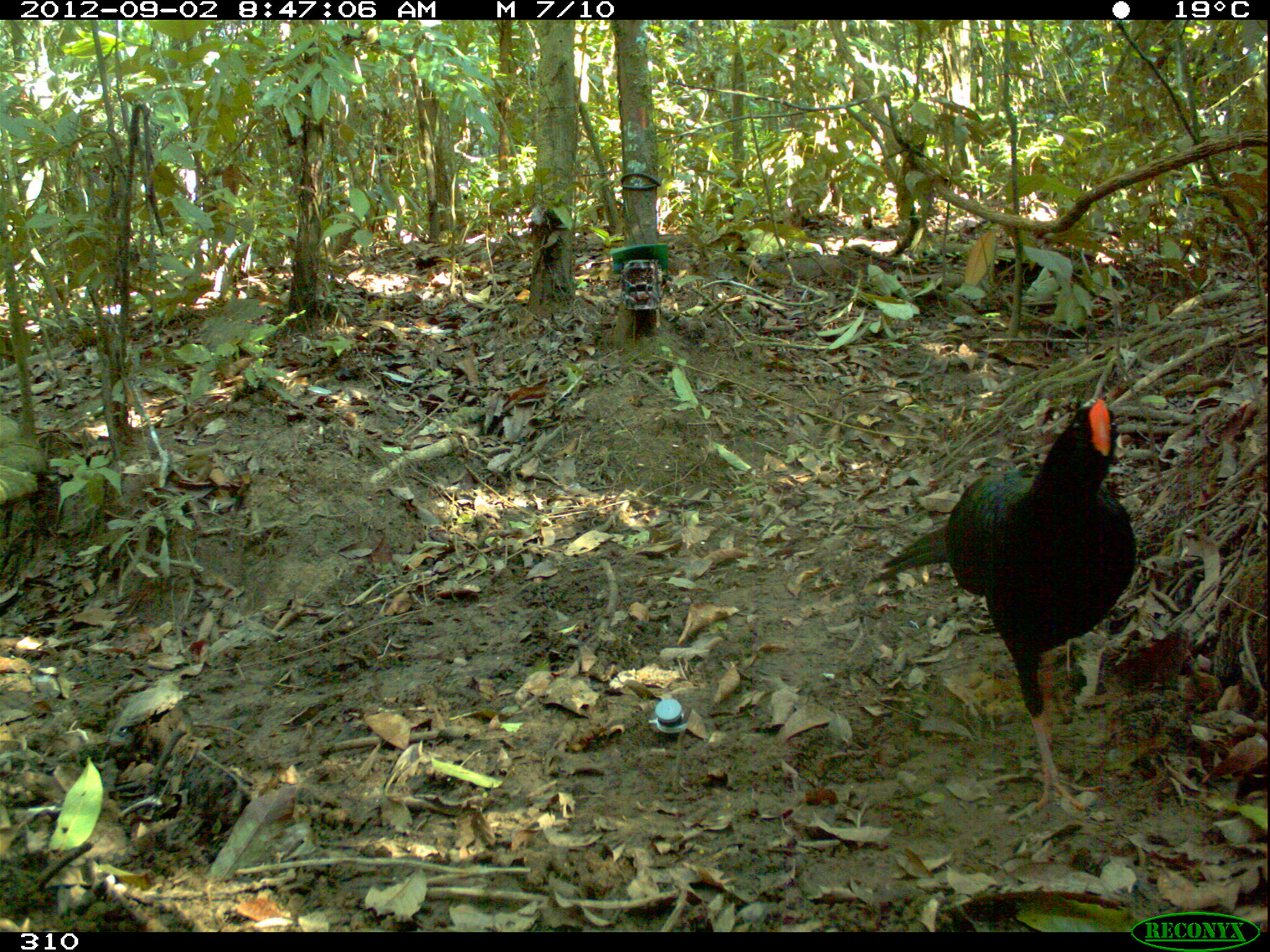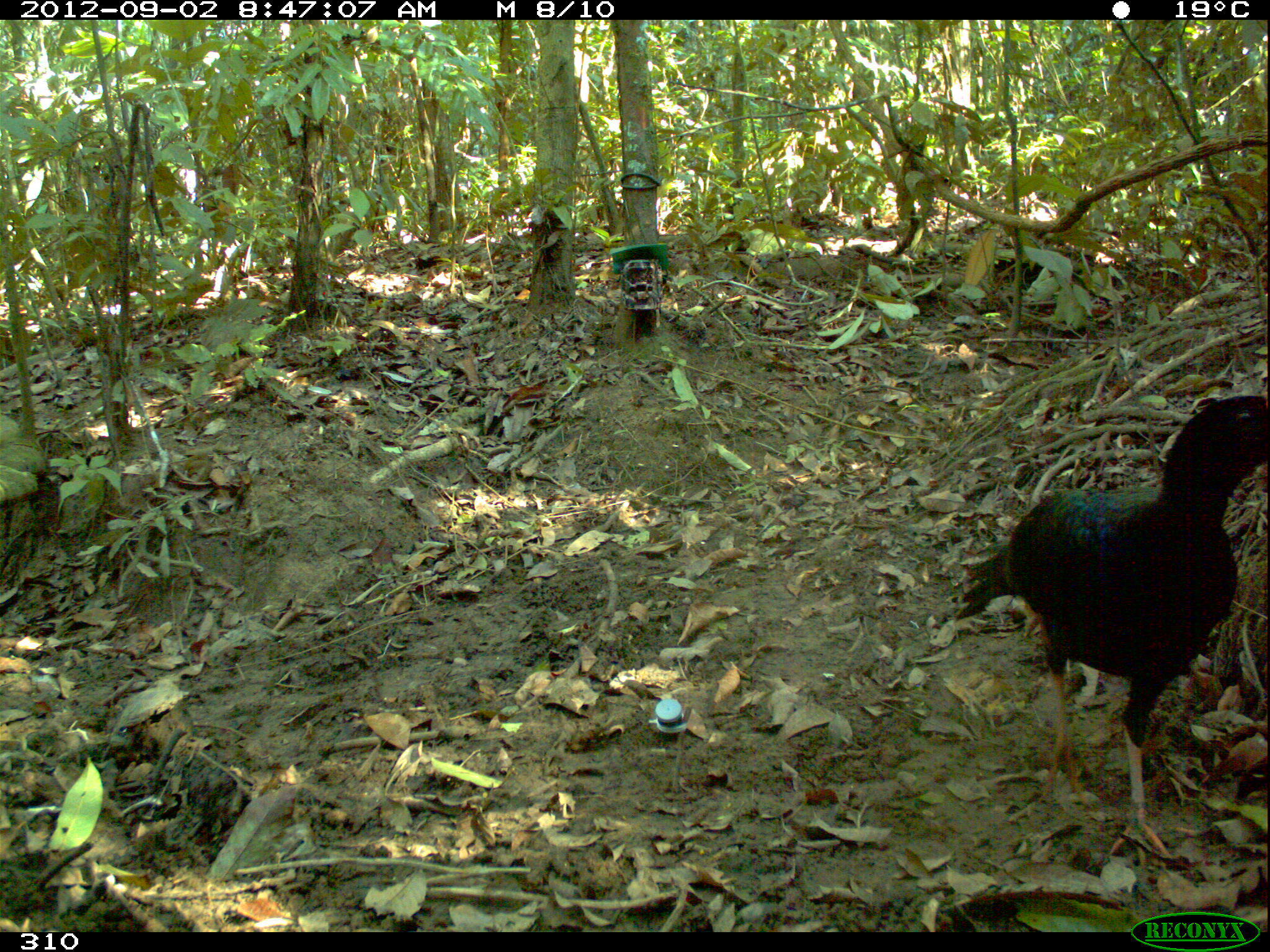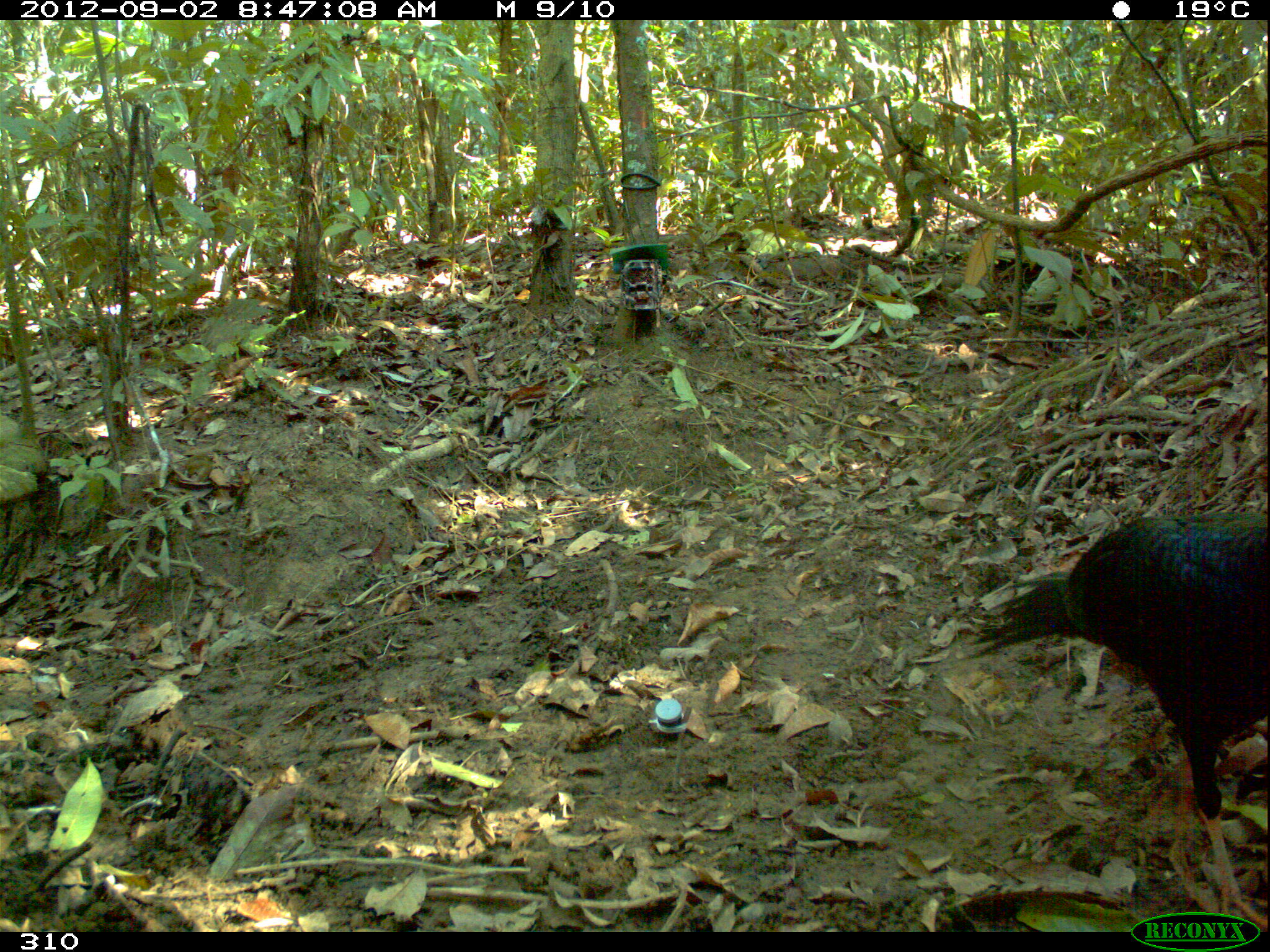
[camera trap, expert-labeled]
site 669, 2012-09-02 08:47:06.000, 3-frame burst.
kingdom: Animalia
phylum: Chordata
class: Aves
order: Galliformes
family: Cracidae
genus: Mitu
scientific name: Mitu tuberosum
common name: razor-billed curassow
Mitu tuberosum (razor-billed curassow).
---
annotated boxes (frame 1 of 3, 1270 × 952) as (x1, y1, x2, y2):
mitu tuberosum: (867, 398, 1138, 824)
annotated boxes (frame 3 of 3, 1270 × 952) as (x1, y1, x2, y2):
mitu tuberosum: (968, 512, 1263, 930)